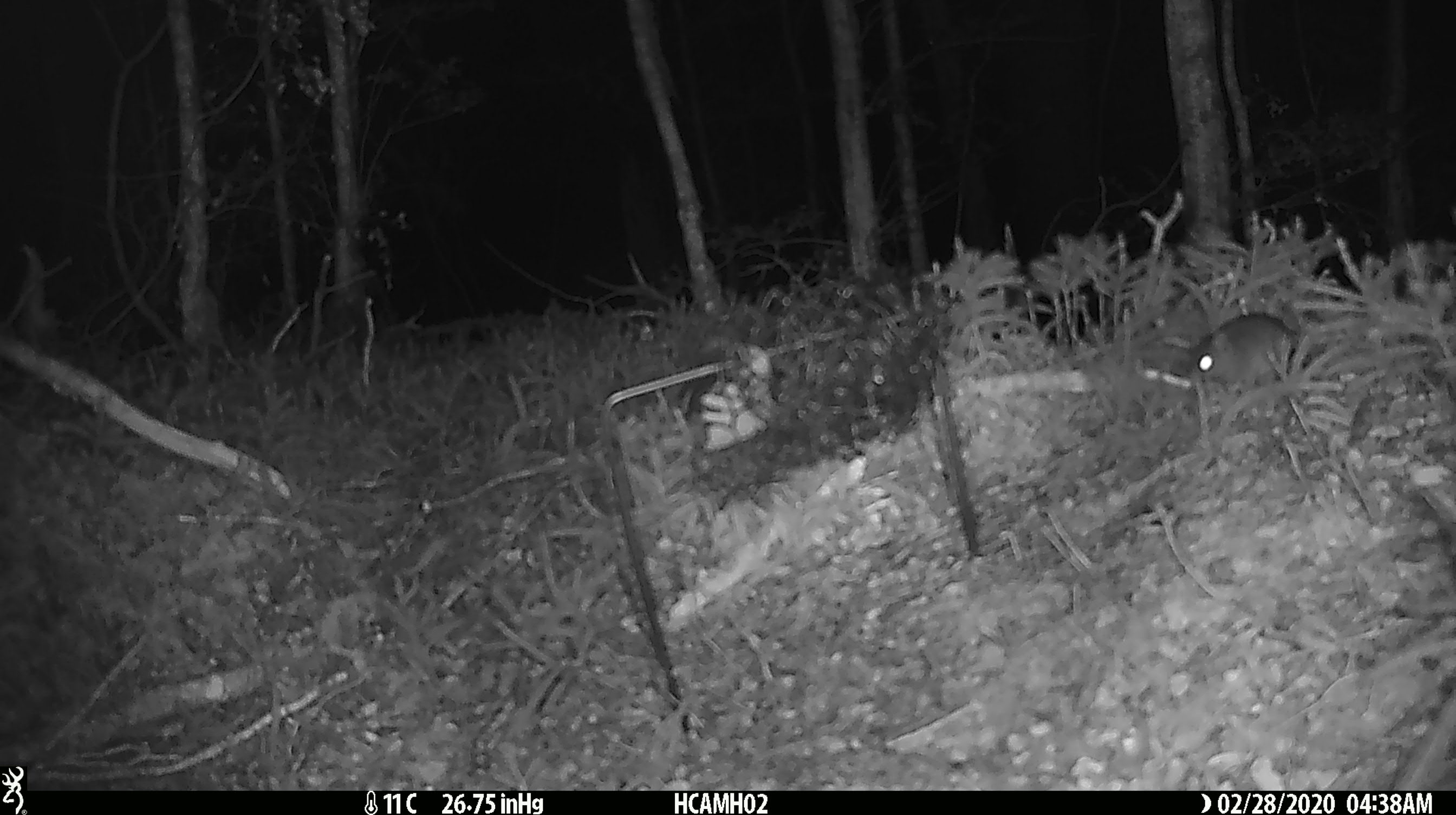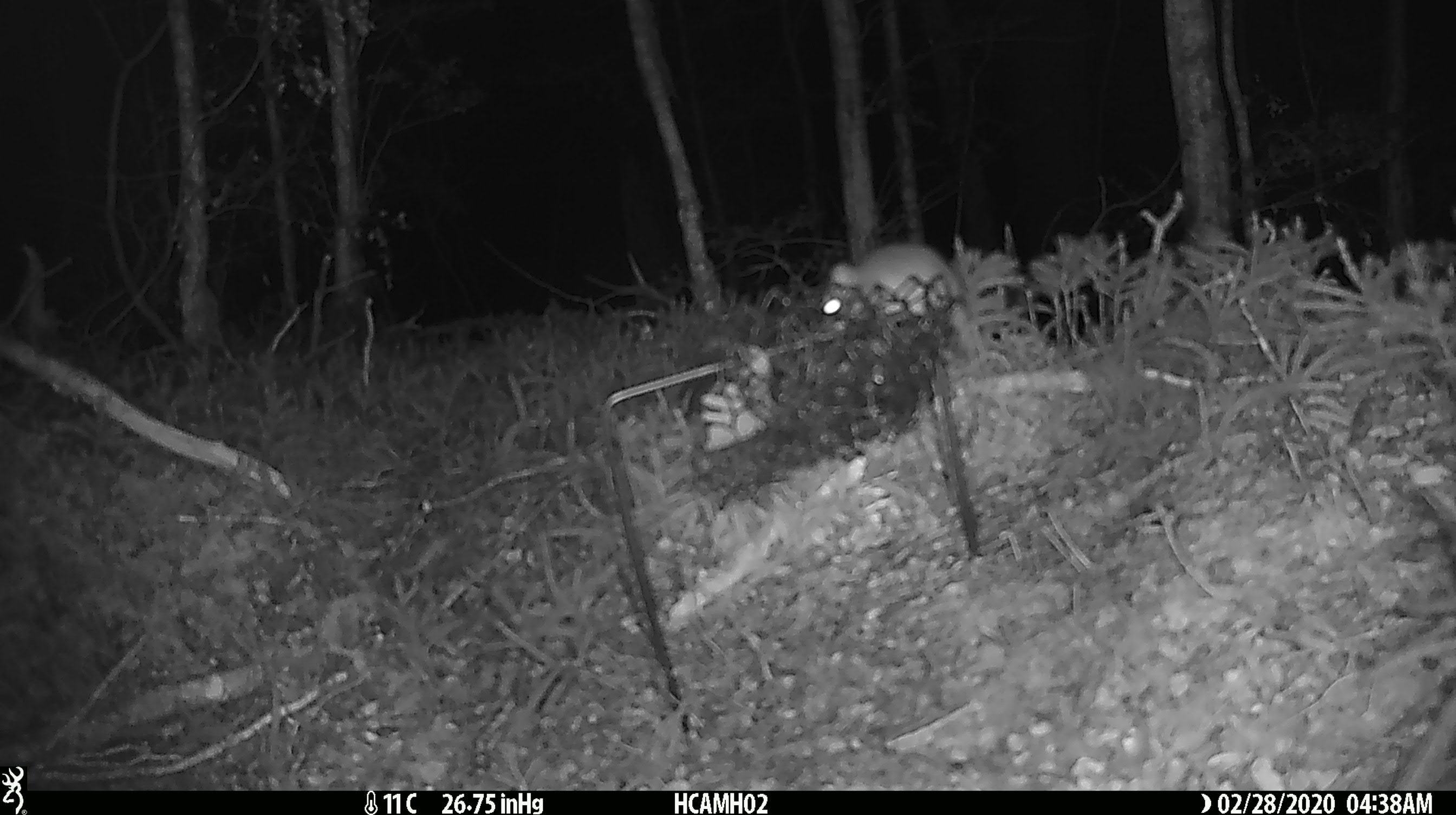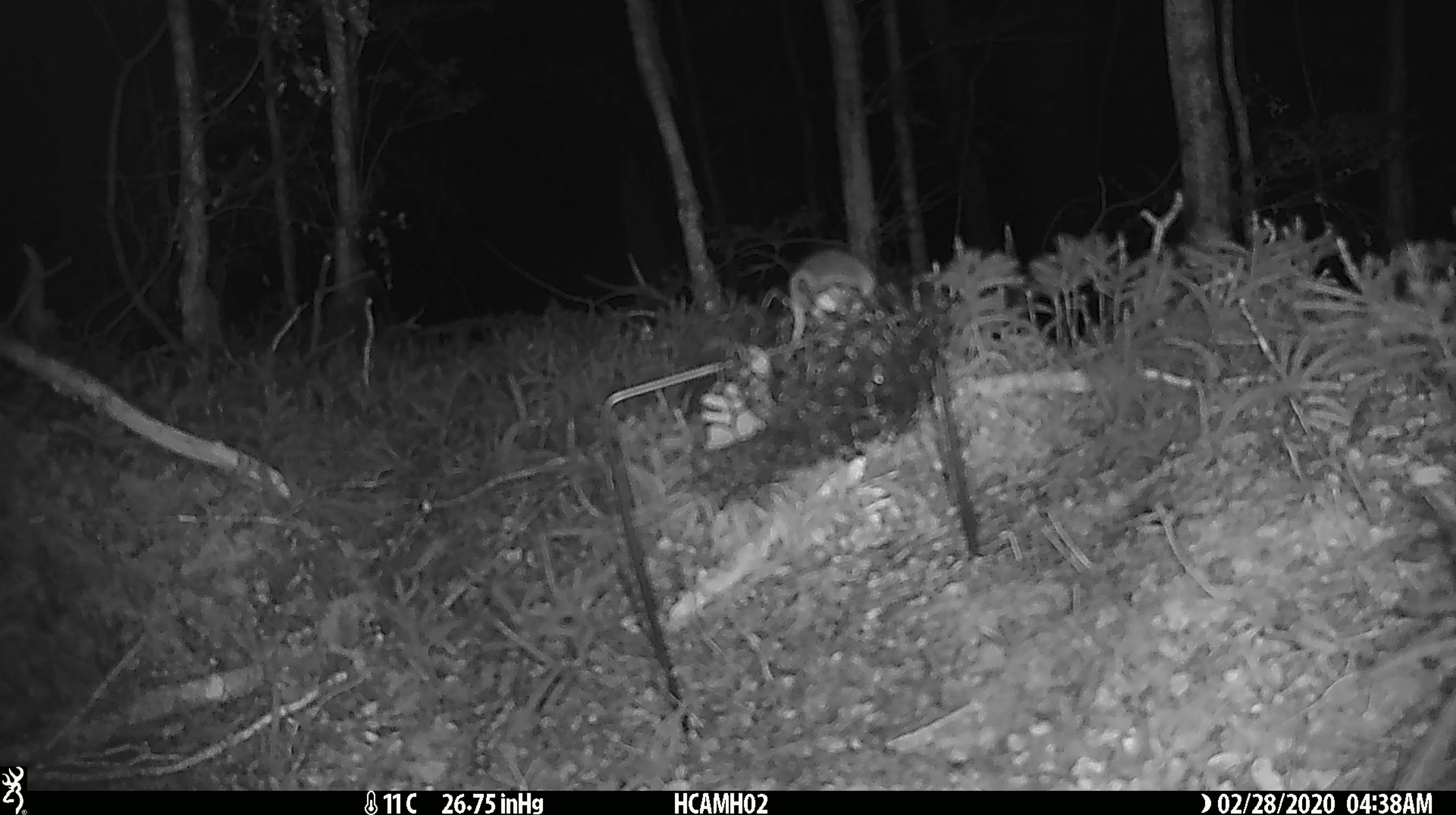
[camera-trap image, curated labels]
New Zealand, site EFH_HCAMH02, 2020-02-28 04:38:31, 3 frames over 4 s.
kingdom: Animalia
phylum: Chordata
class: Mammalia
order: Rodentia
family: Muridae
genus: Mus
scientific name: Mus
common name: mouse